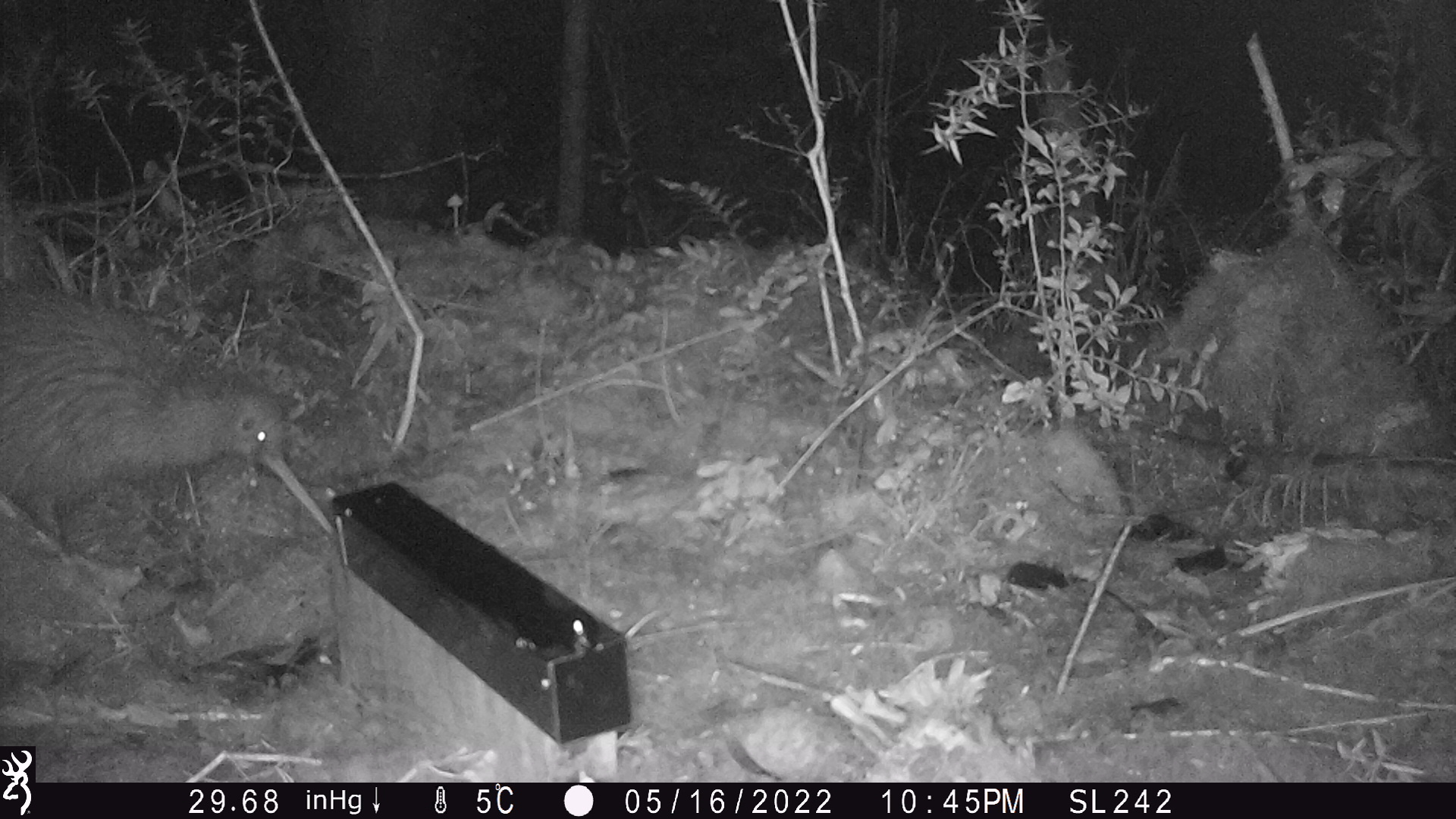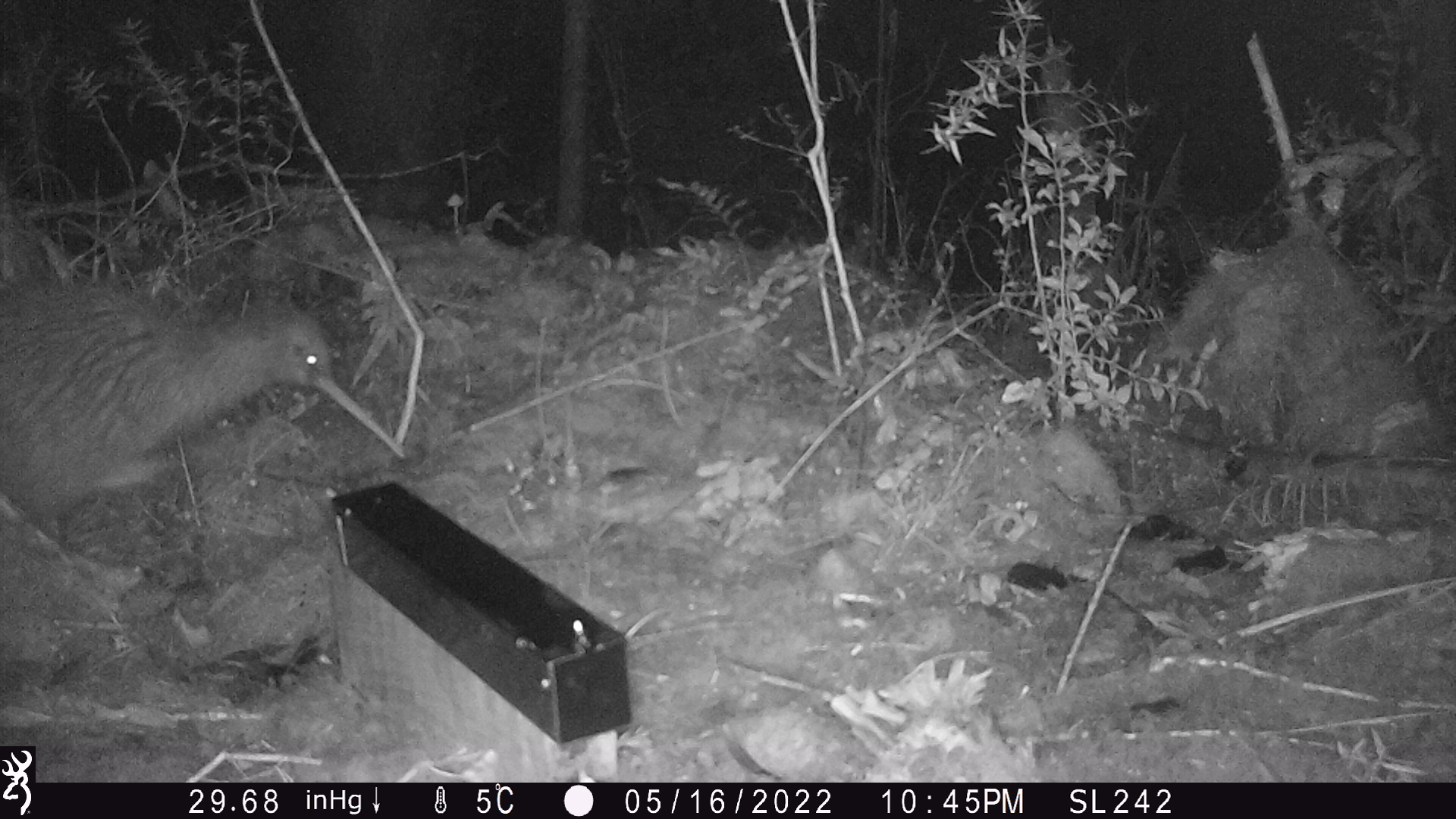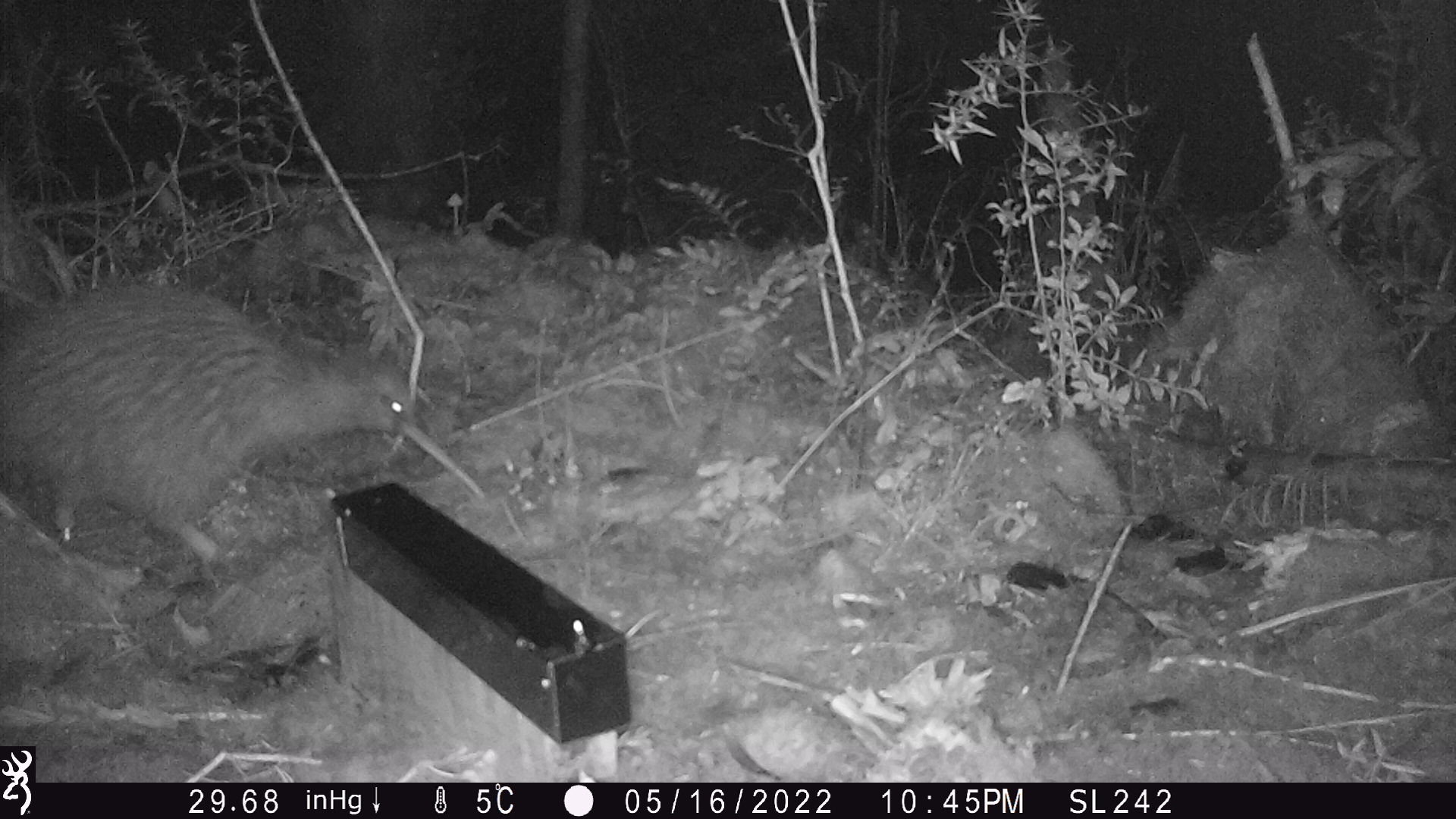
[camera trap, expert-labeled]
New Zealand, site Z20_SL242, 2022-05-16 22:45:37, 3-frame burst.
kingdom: Animalia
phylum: Chordata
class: Aves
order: Apterygiformes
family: Apterygidae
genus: Apteryx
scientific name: Apteryx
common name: kiwi